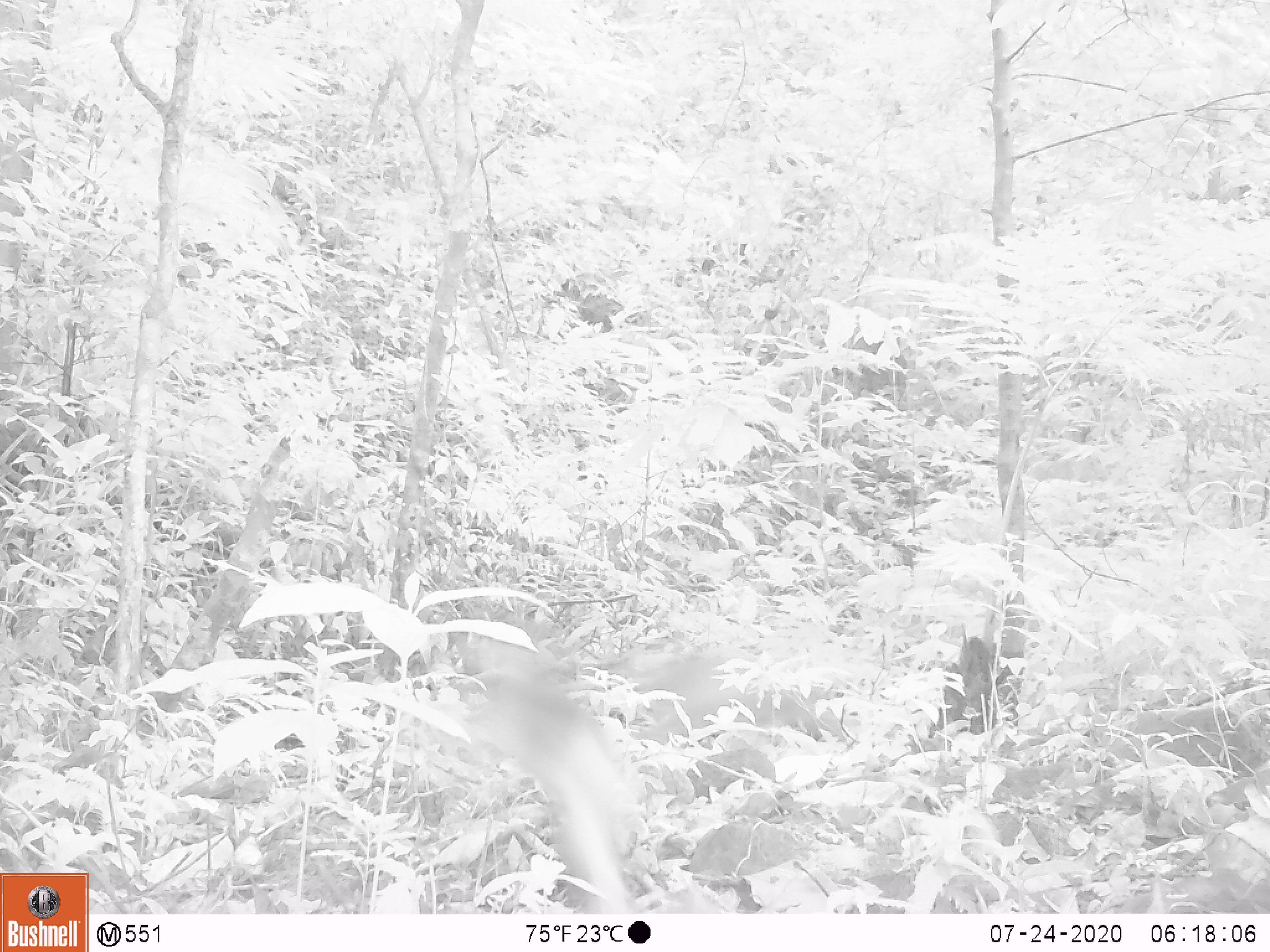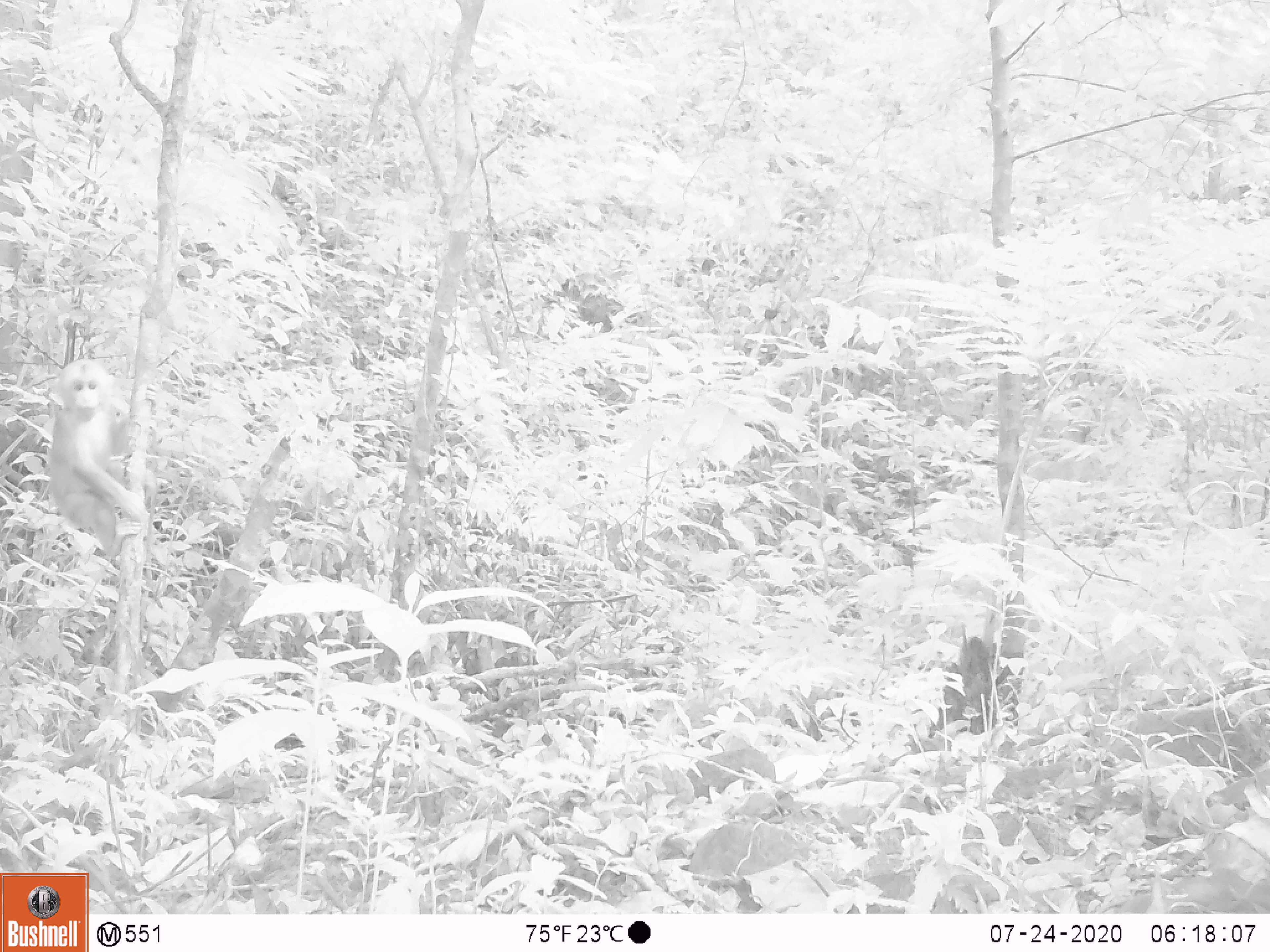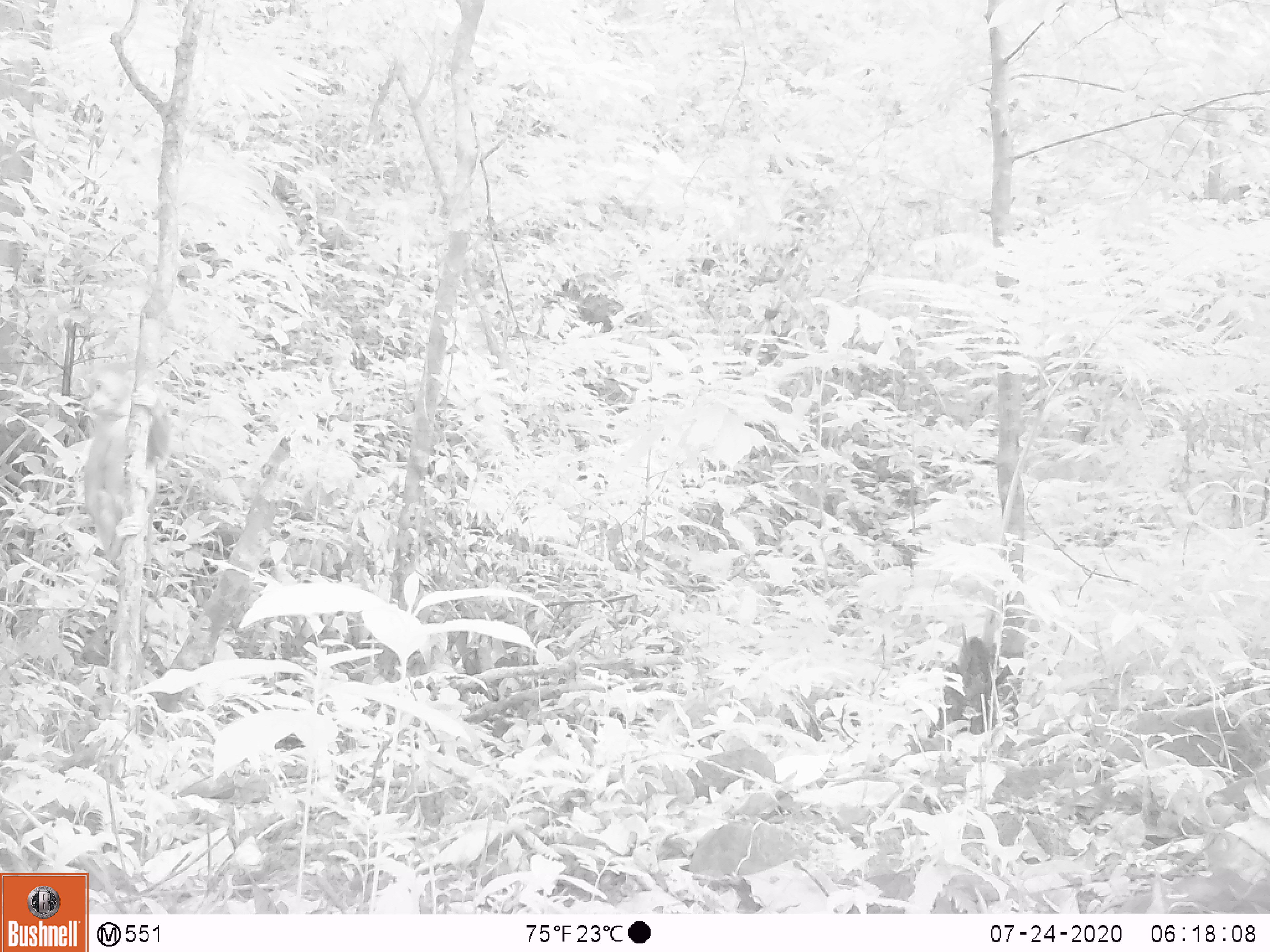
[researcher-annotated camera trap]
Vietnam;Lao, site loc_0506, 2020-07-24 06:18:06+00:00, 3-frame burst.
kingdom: Animalia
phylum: Chordata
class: Mammalia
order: Primates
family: Cercopithecidae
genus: Macaca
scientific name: Macaca arctoides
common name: stump-tailed macaque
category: stump tailed macaque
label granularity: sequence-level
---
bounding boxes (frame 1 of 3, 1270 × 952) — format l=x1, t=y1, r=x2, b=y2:
stump tailed macaque: l=453, t=627, r=655, b=916; l=626, t=644, r=852, b=746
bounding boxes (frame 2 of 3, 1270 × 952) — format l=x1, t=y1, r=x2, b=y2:
stump tailed macaque: l=41, t=355, r=160, b=580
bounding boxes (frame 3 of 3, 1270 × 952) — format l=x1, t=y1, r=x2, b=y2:
stump tailed macaque: l=76, t=356, r=178, b=653